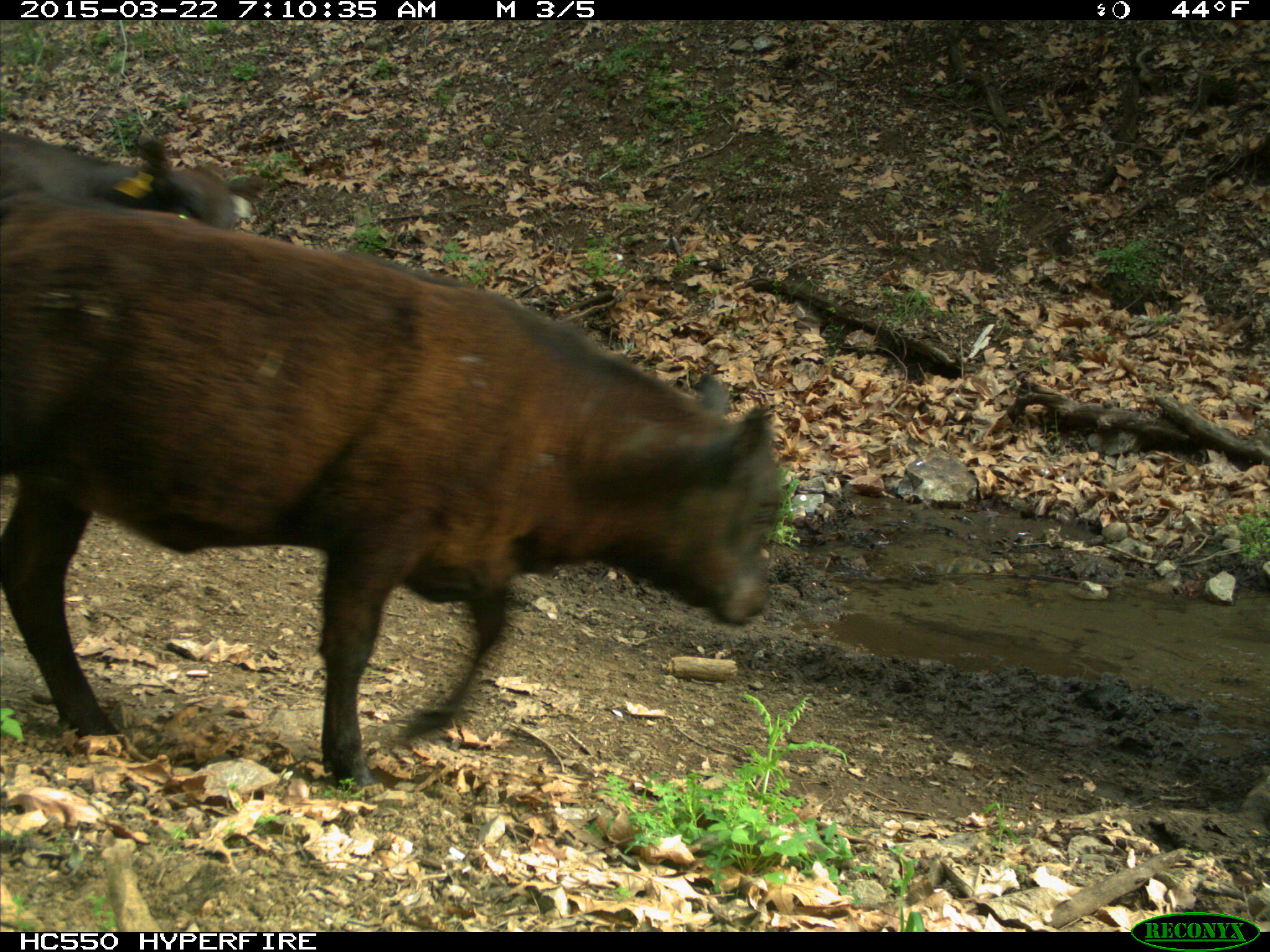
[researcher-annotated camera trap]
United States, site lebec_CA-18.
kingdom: Animalia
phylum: Chordata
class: Mammalia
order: Artiodactyla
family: Bovidae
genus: Bos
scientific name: Bos taurus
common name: domestic cow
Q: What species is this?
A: Bos taurus (domestic cow).